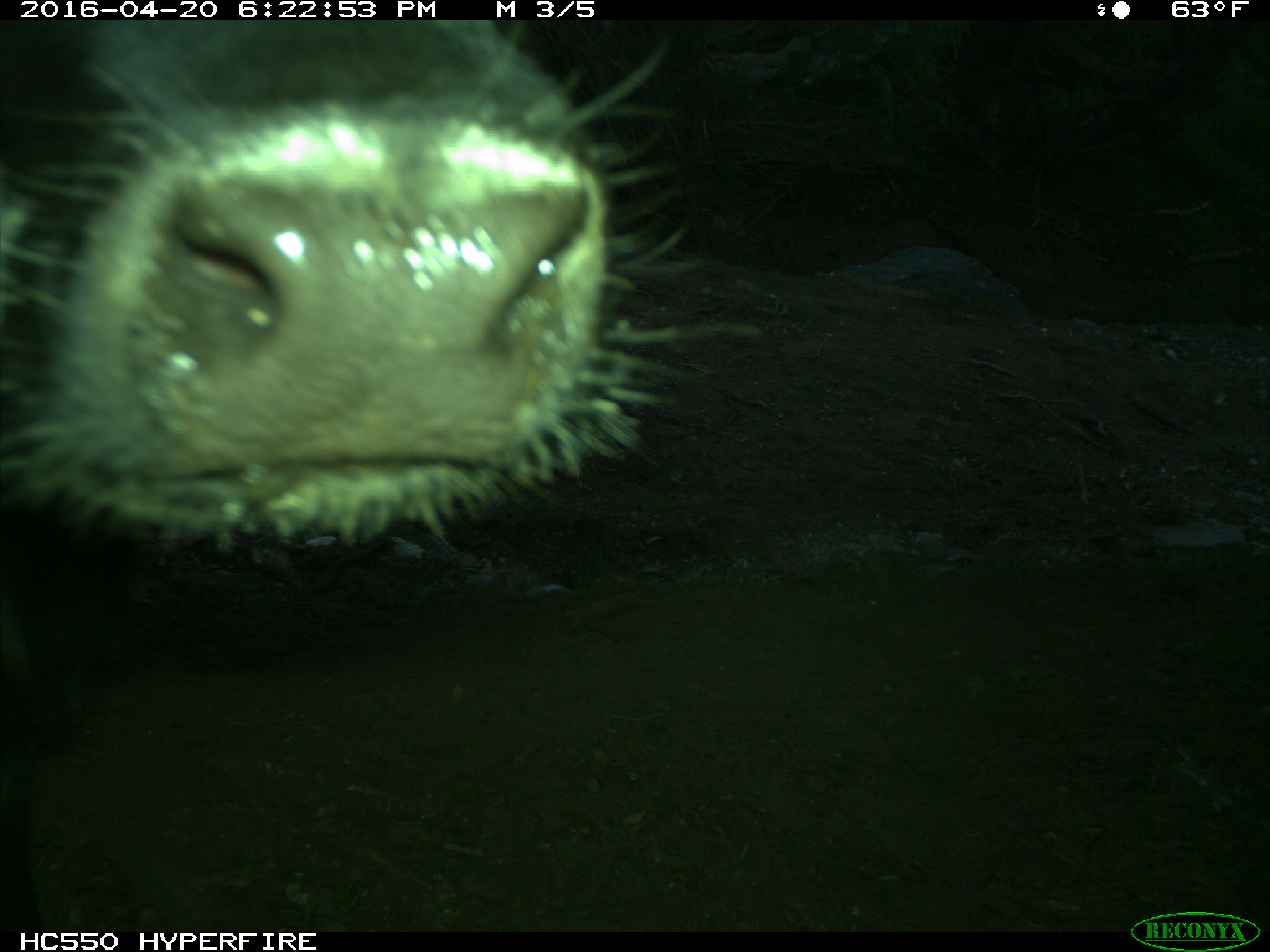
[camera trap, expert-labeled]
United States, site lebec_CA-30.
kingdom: Animalia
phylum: Chordata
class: Mammalia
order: Artiodactyla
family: Bovidae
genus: Bos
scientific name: Bos taurus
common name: domestic cow